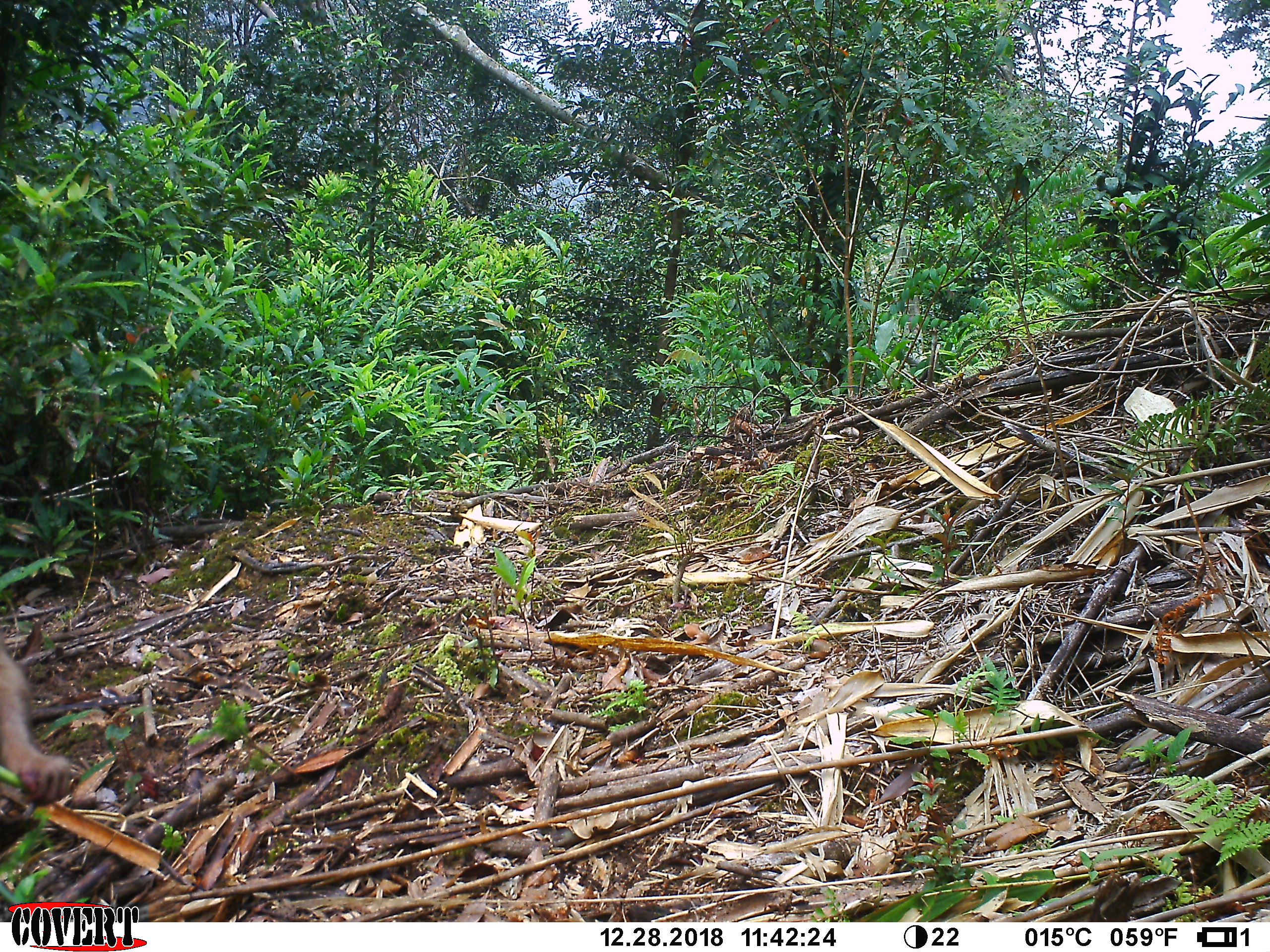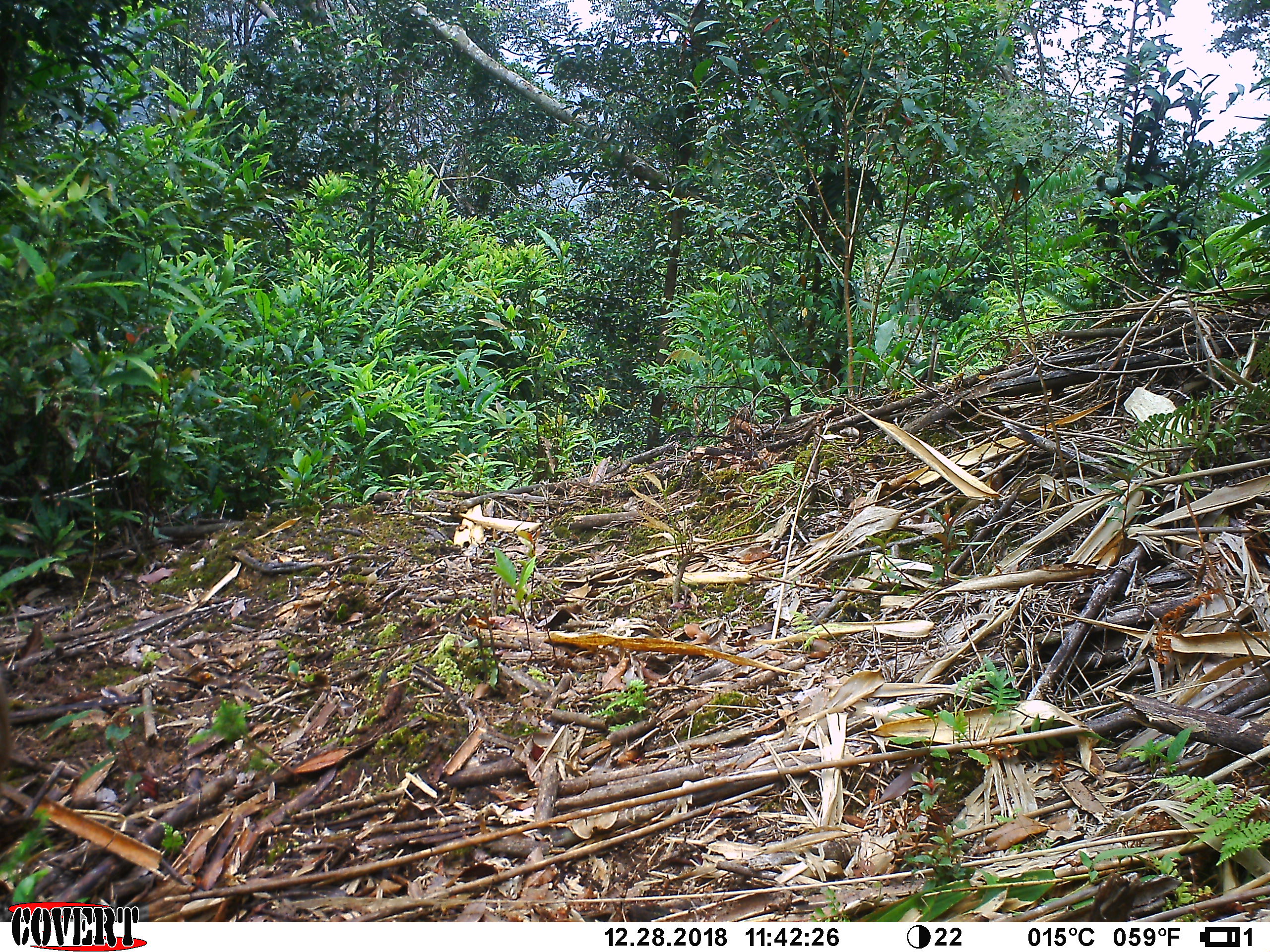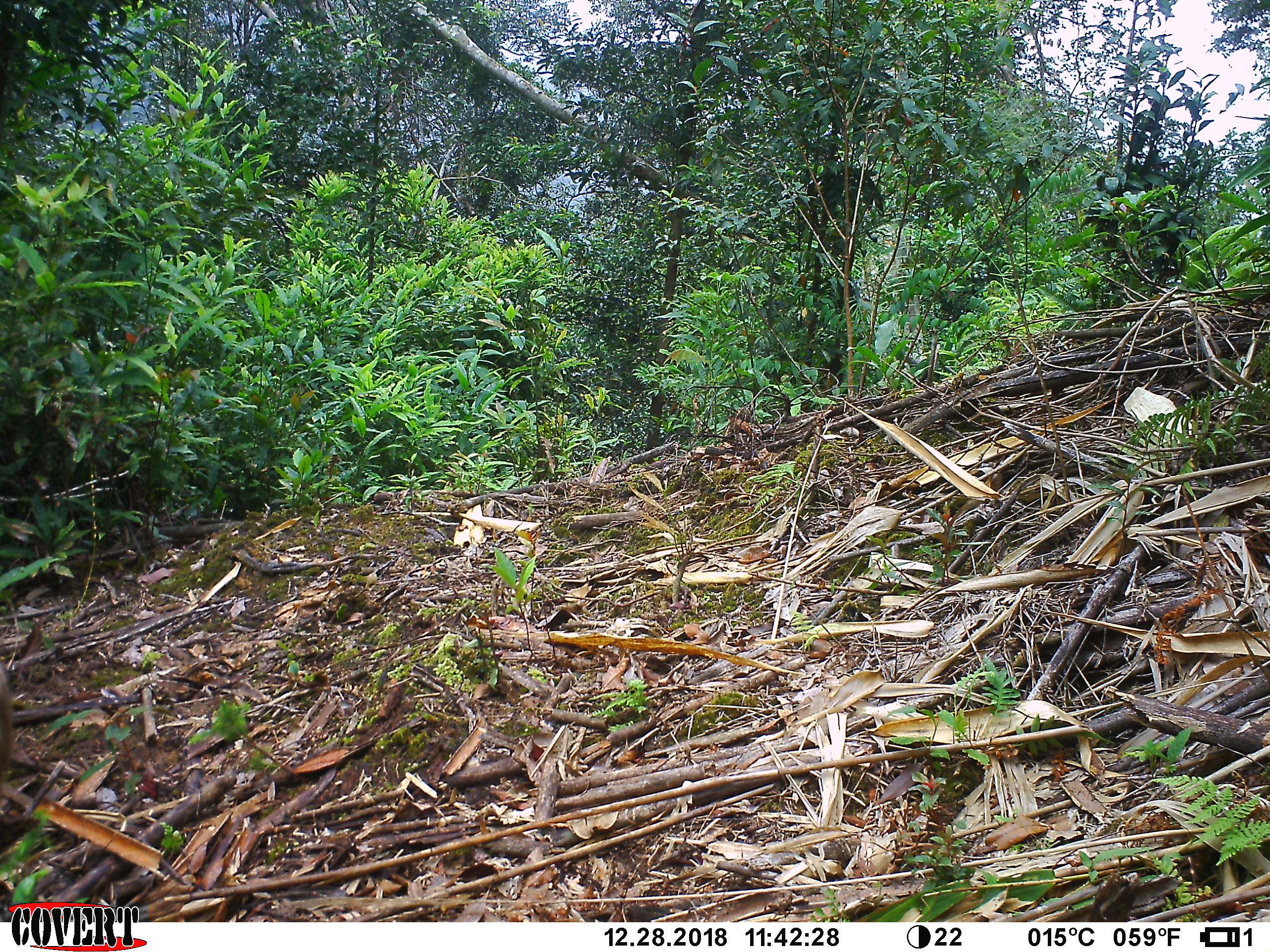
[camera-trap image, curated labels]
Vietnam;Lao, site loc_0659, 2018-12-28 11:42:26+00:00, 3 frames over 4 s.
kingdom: Animalia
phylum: Chordata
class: Mammalia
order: Primates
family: Cercopithecidae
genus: Macaca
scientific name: Macaca arctoides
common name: stump-tailed macaque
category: stump tailed macaque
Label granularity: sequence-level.